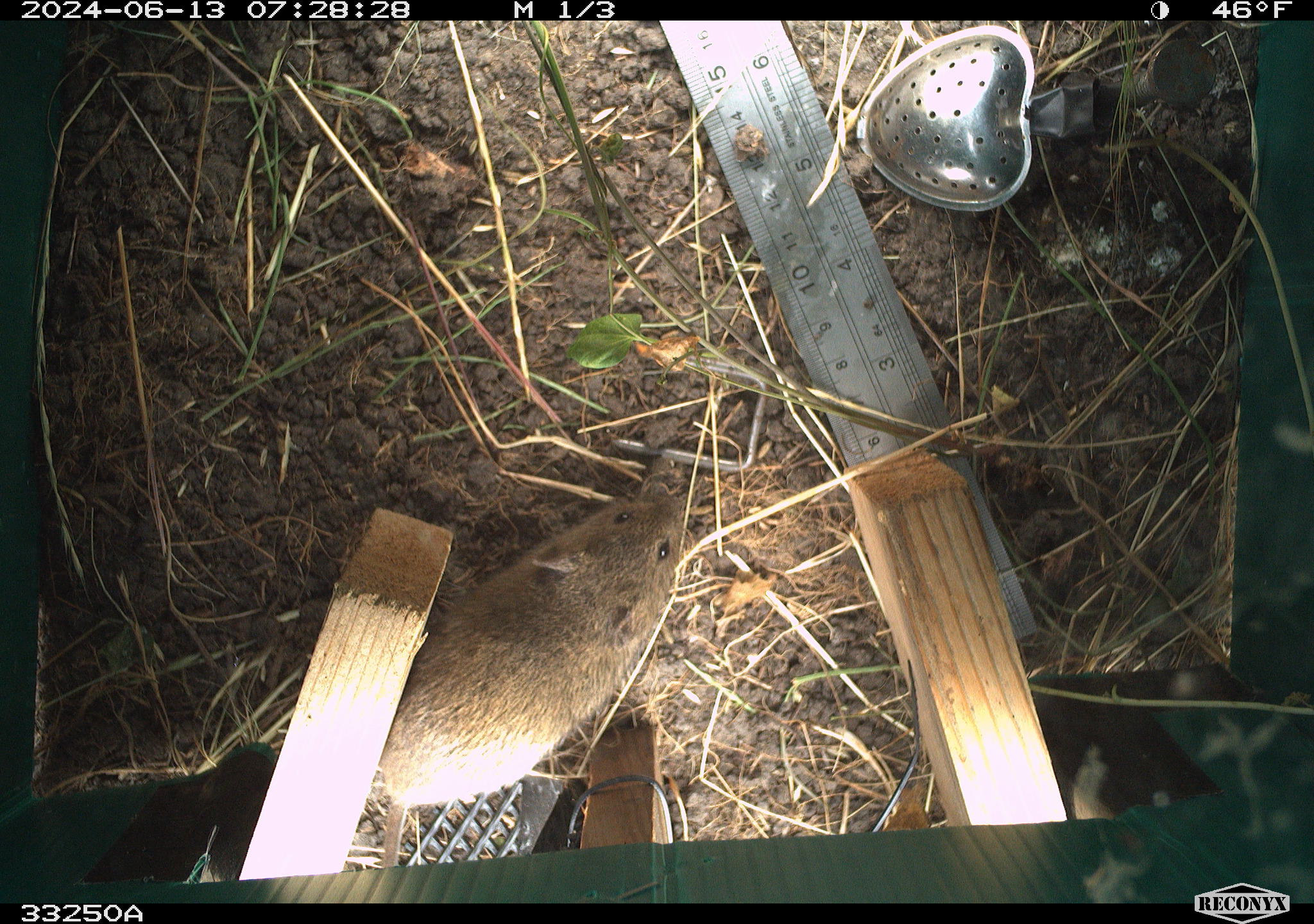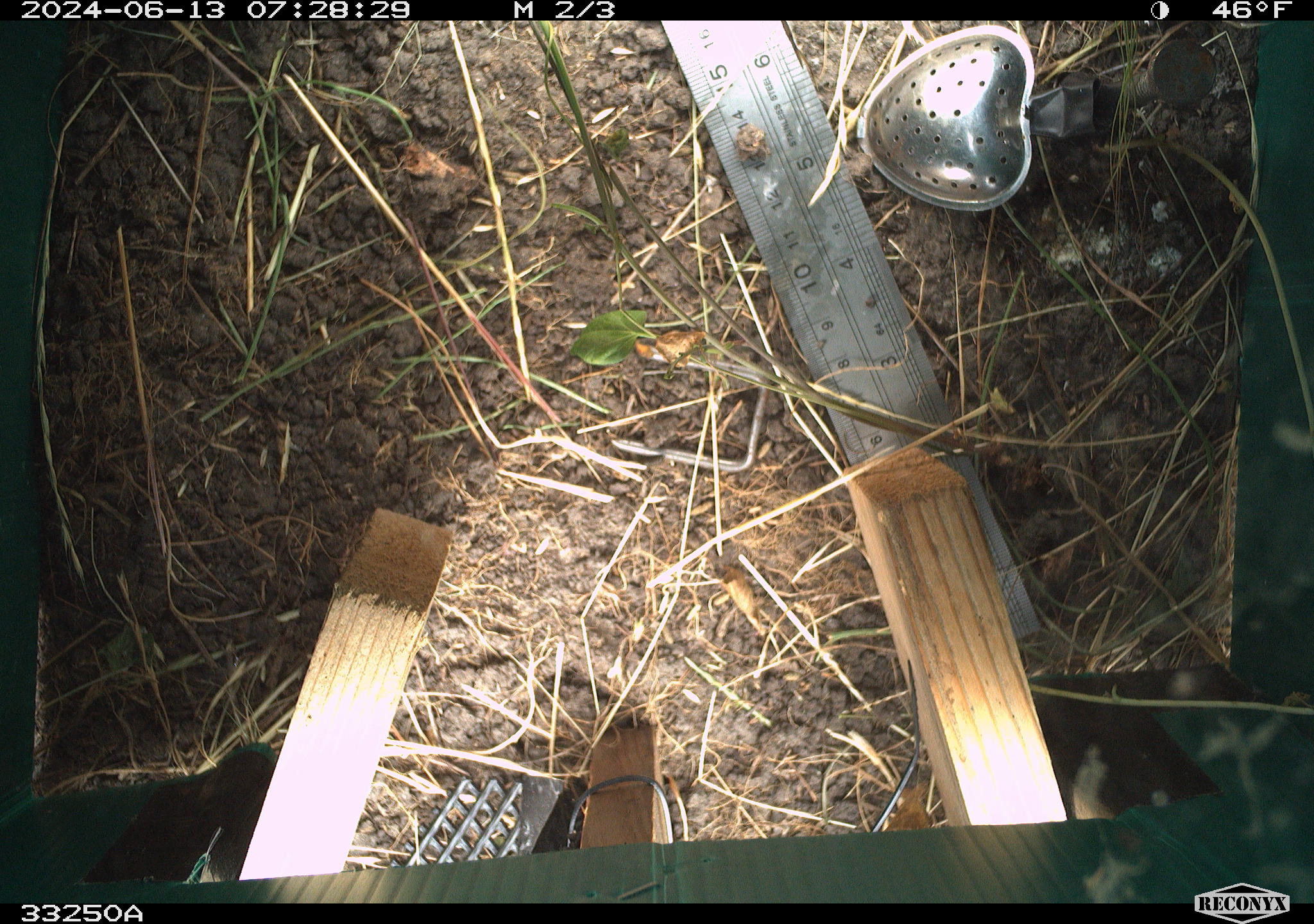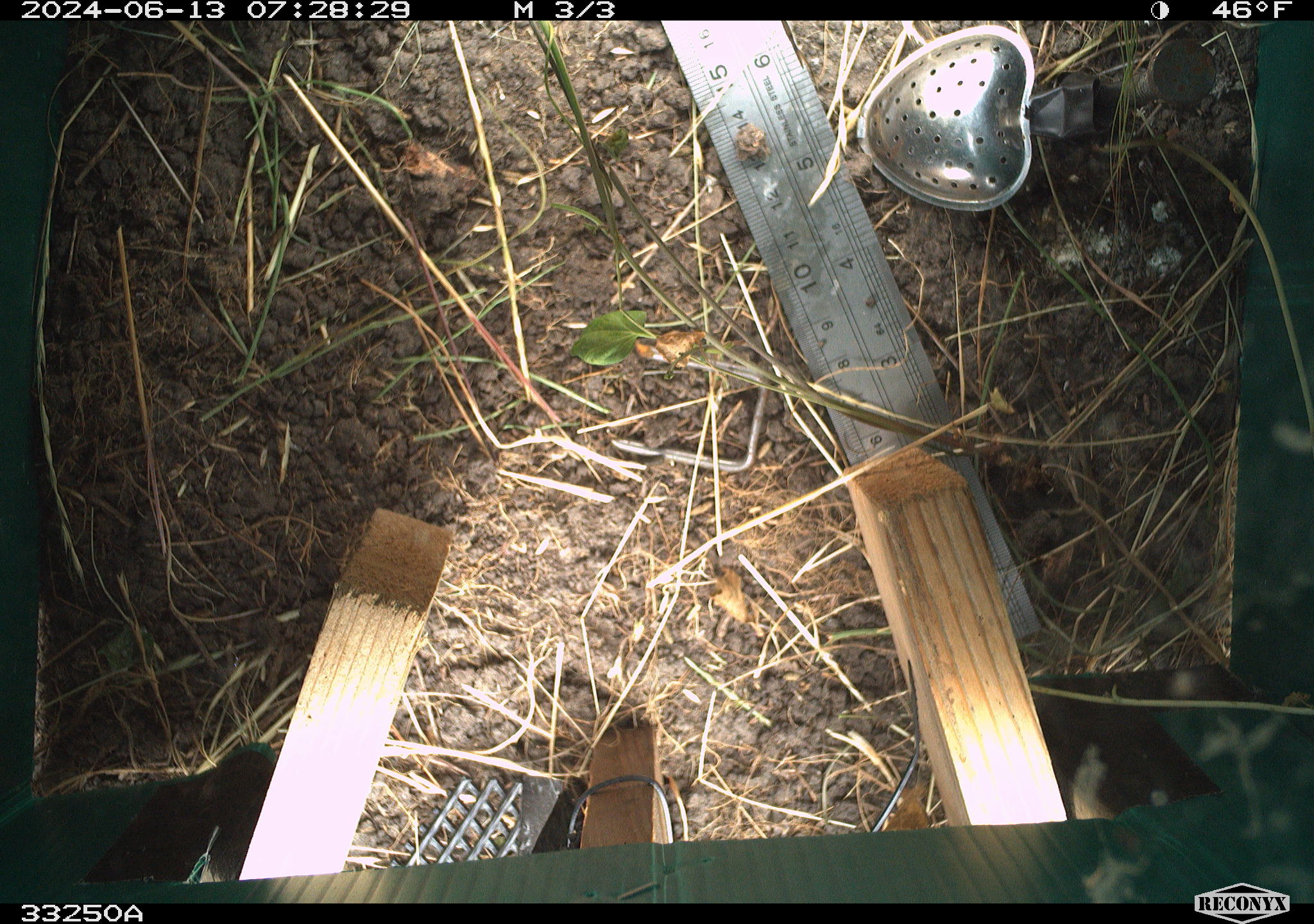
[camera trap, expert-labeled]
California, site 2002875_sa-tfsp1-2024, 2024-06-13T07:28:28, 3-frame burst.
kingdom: Animalia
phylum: Chordata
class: Mammalia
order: Rodentia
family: Cricetidae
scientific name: Arvicolinae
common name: voles, lemmings, and muskrats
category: arvicolinae subfamily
Arvicolinae subfamily (voles, lemmings, and muskrats) (Arvicolinae).